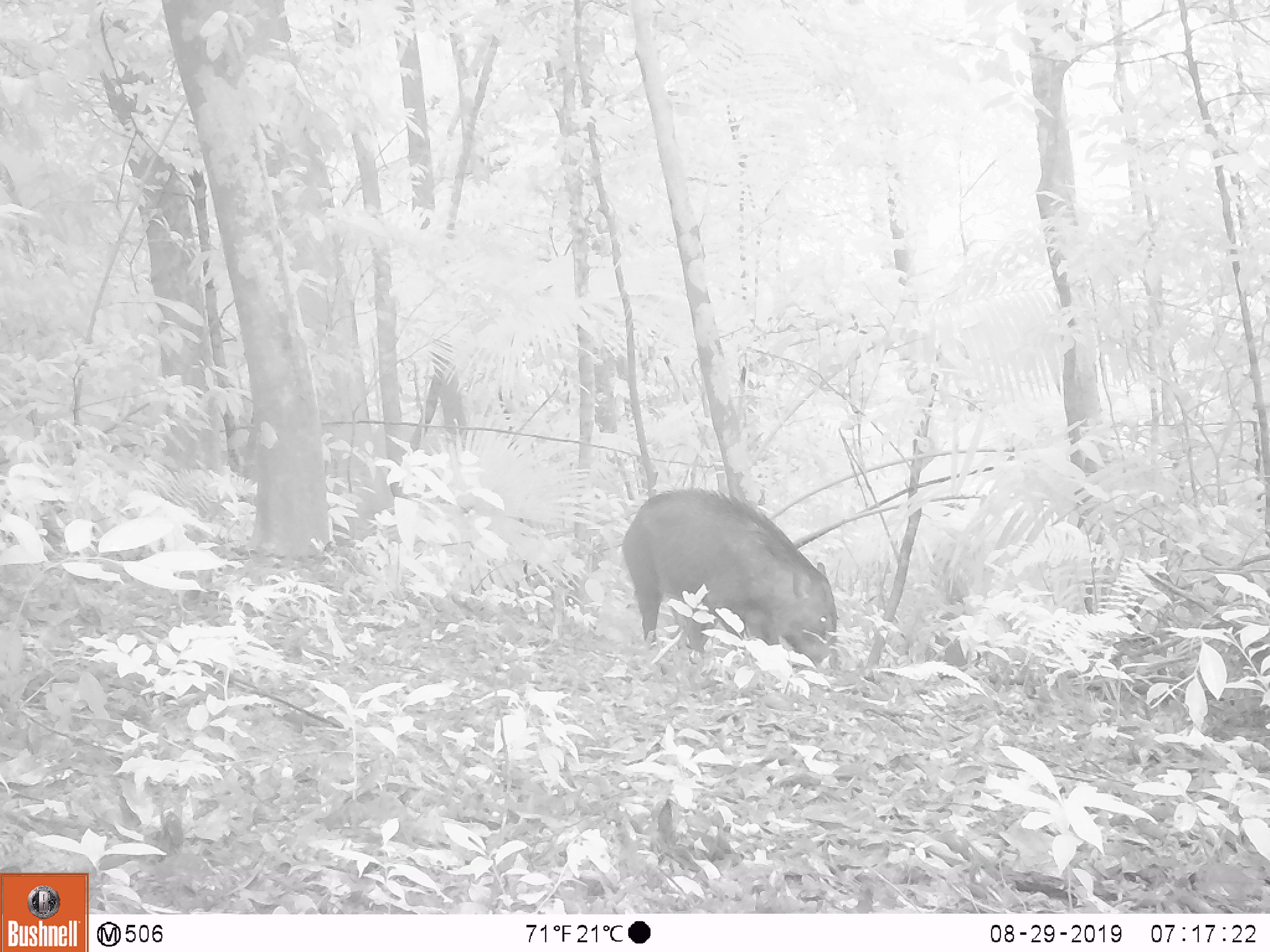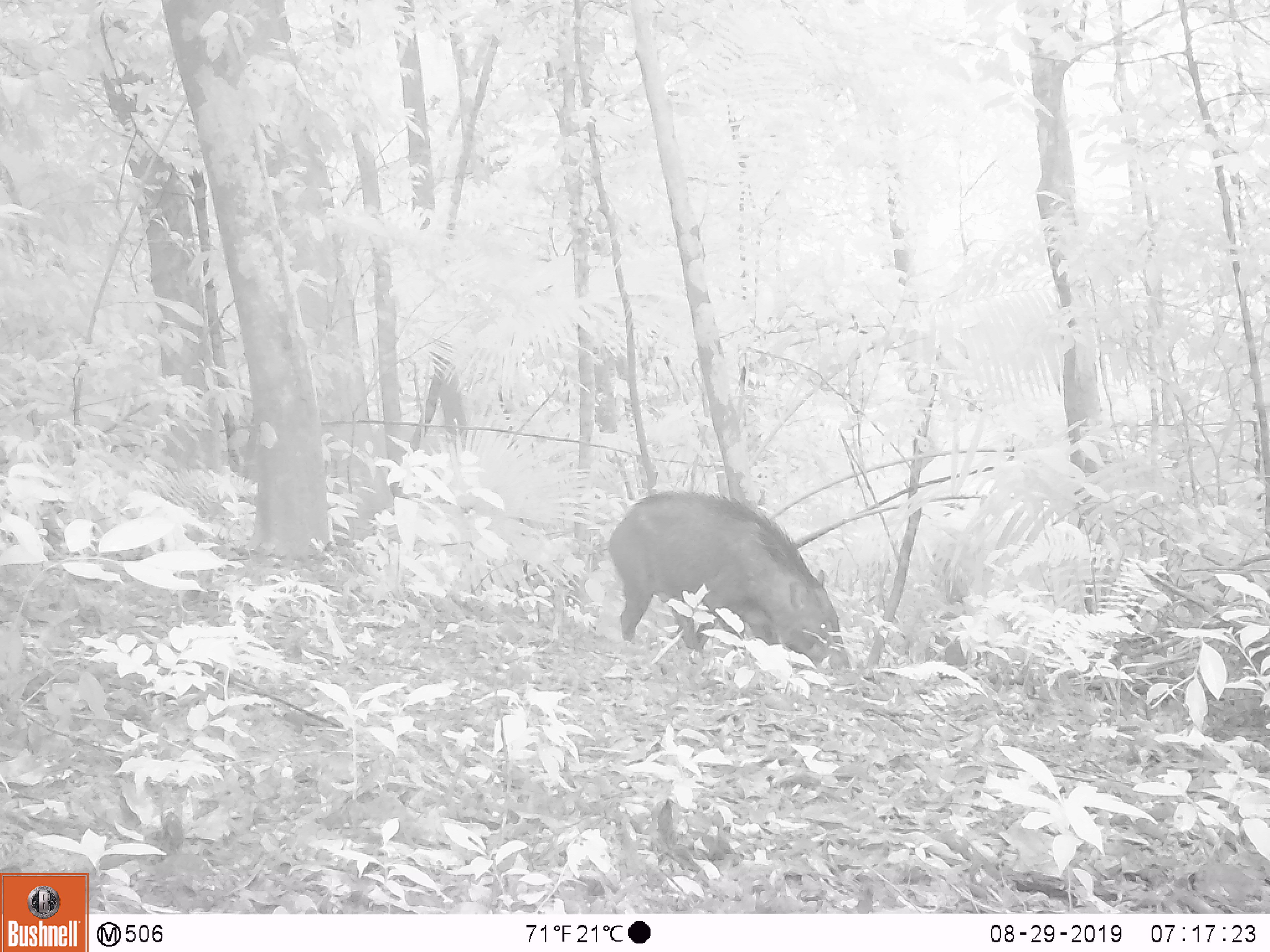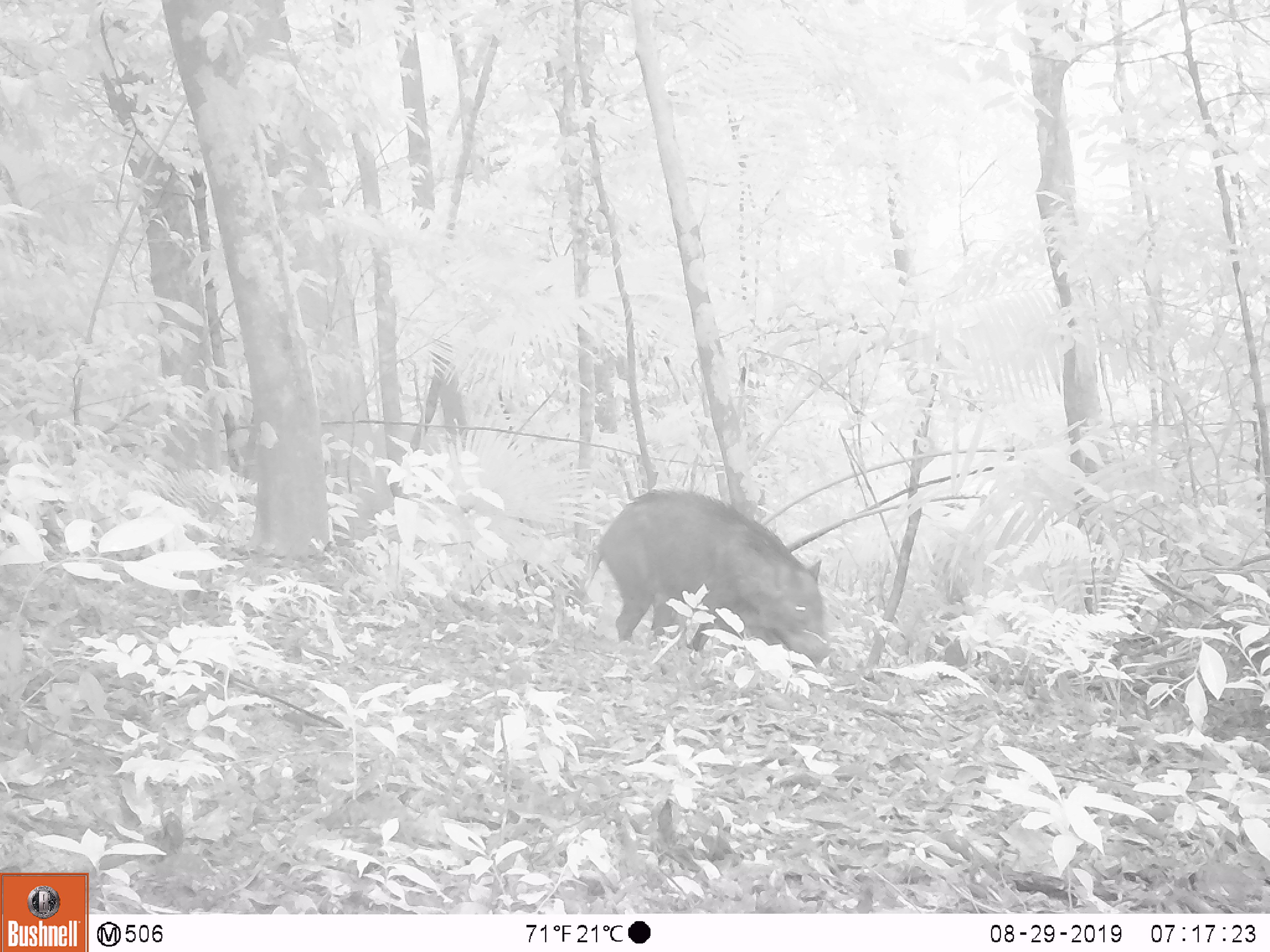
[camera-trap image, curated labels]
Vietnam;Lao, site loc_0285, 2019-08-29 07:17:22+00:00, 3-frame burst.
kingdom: Animalia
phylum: Chordata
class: Mammalia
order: Artiodactyla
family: Suidae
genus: Sus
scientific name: Sus scrofa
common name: eurasian wild pig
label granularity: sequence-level